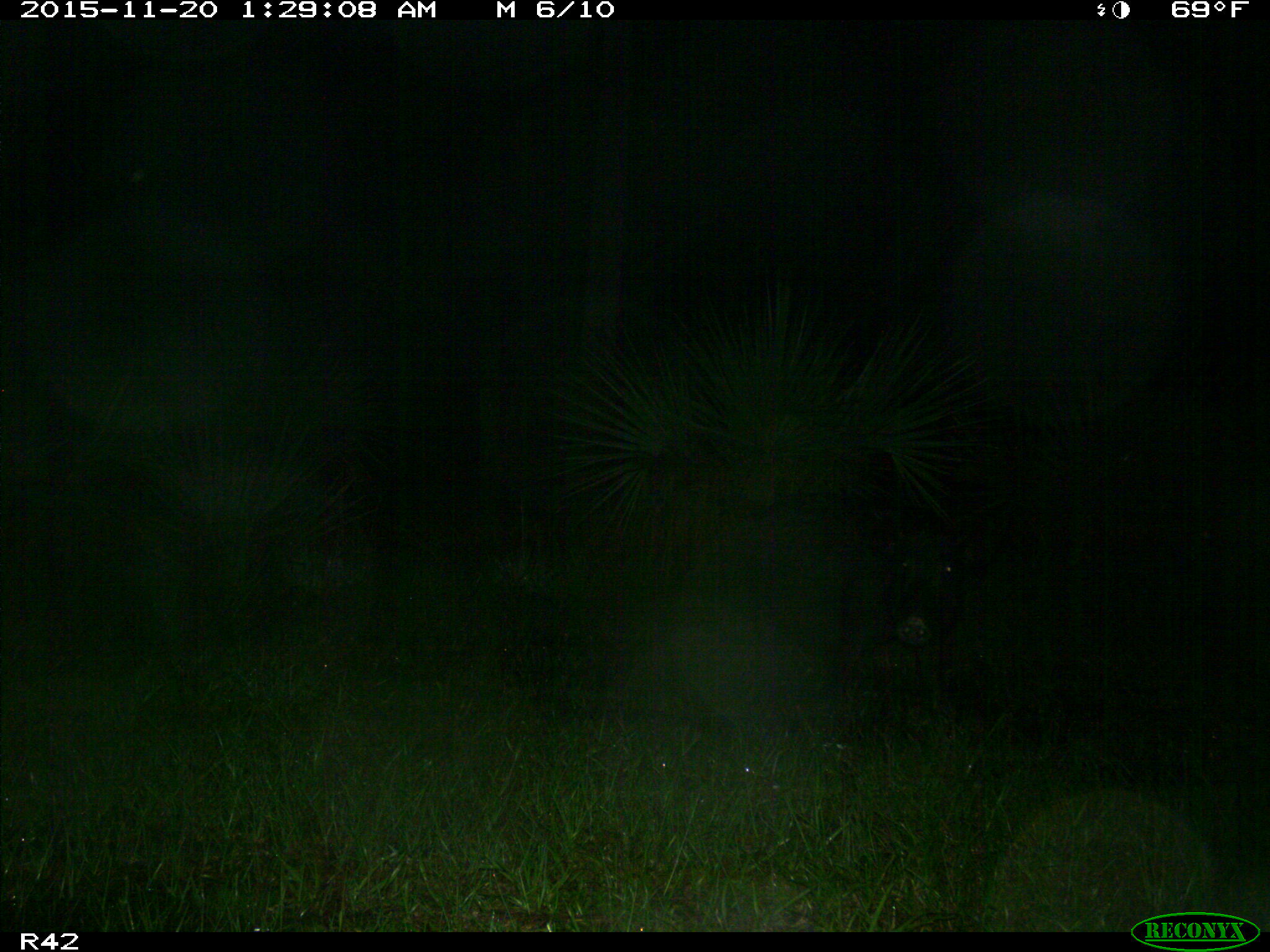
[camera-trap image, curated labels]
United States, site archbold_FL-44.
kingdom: Animalia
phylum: Chordata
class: Mammalia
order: Artiodactyla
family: Suidae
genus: Sus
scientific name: Sus scrofa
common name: wild boar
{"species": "Sus scrofa (wild boar)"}